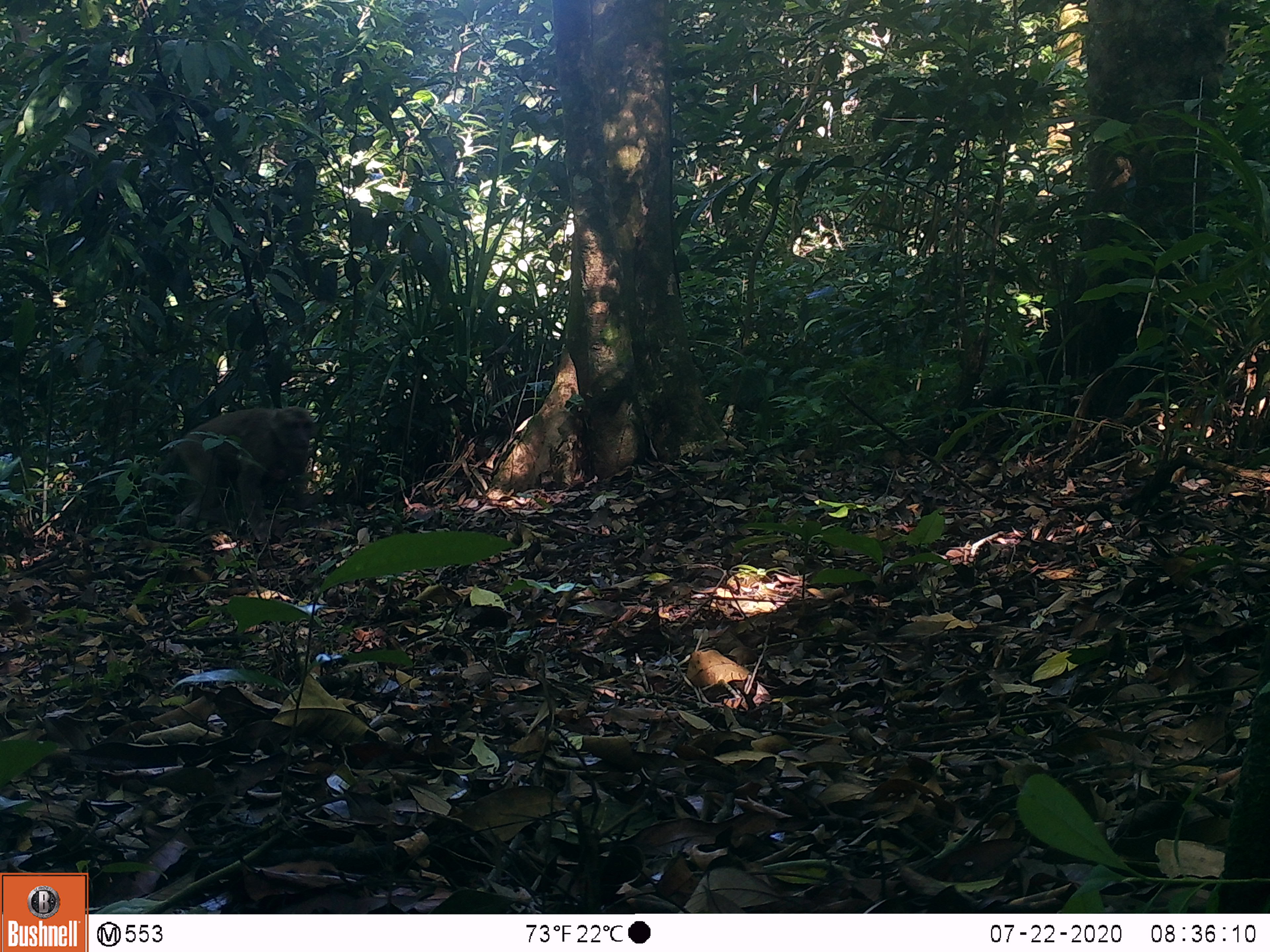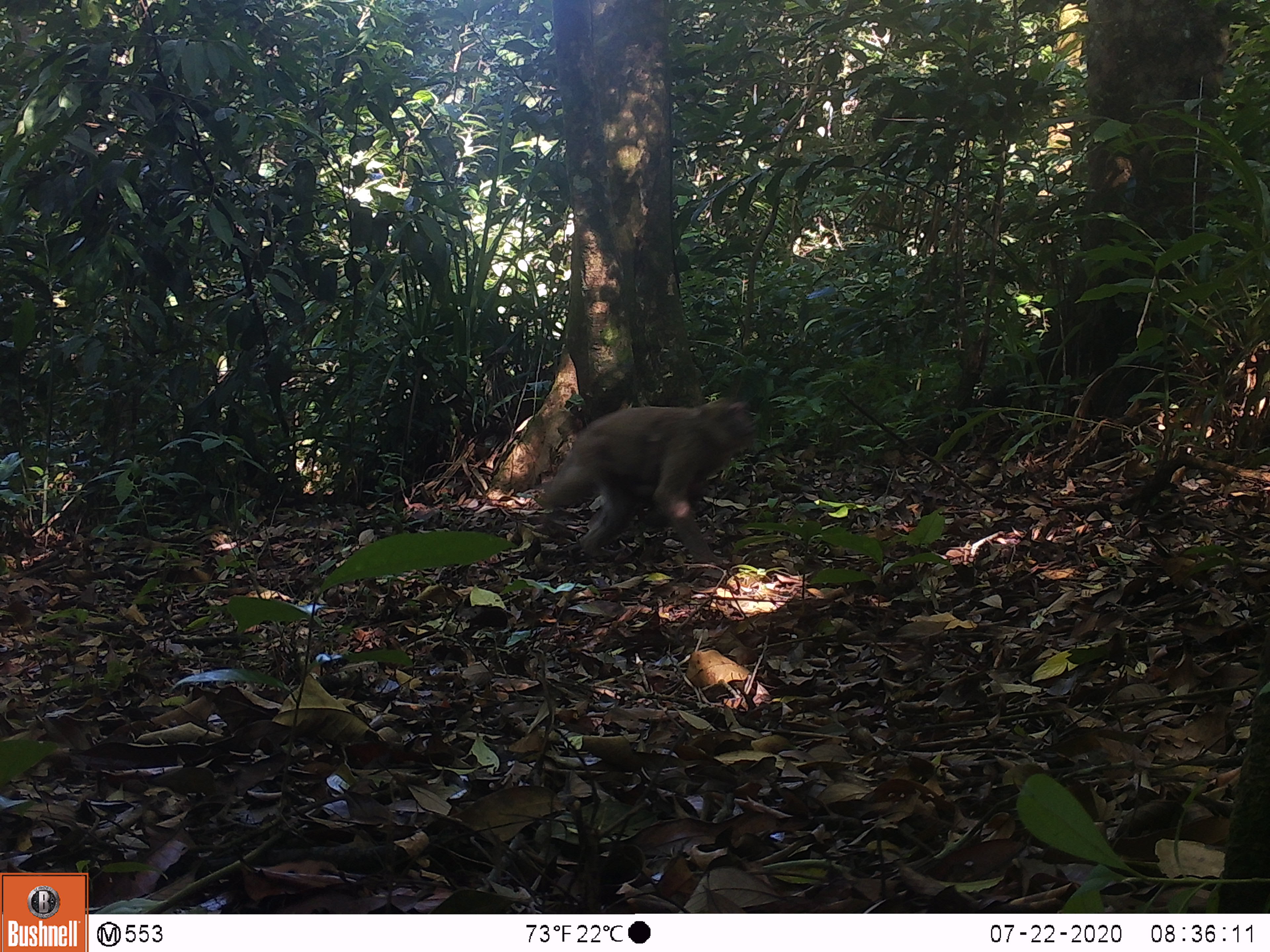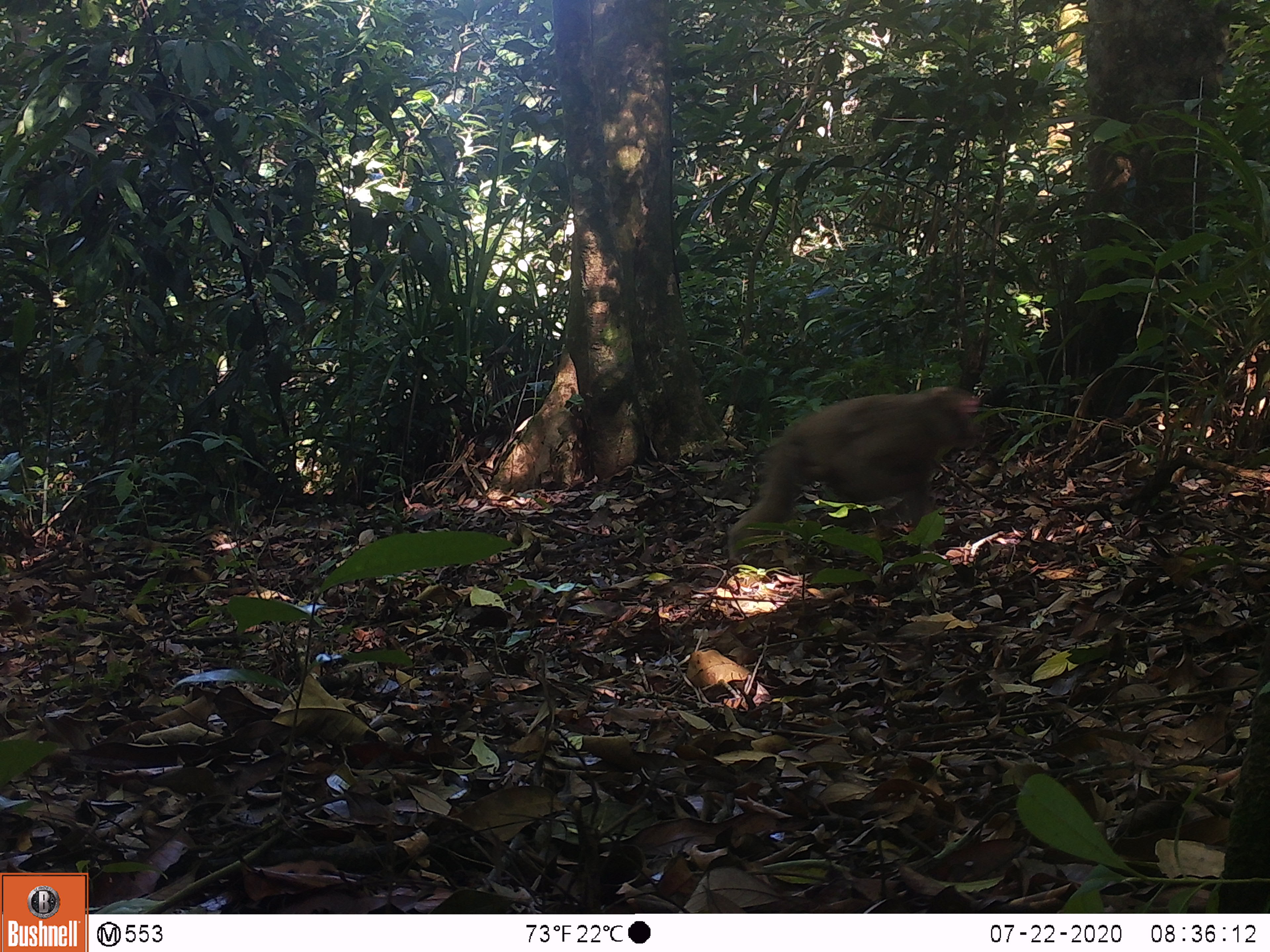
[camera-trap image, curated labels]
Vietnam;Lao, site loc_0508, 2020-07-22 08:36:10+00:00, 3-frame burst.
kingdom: Animalia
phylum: Chordata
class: Mammalia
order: Primates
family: Cercopithecidae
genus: Macaca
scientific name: Macaca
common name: macaques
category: assam or rhesus macaque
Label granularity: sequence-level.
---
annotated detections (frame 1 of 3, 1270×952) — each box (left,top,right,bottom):
assam or rhesus macaque: (143,405,319,542)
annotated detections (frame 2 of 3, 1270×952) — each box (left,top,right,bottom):
assam or rhesus macaque: (541,395,758,566)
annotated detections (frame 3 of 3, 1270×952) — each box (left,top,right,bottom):
assam or rhesus macaque: (724,383,982,563)